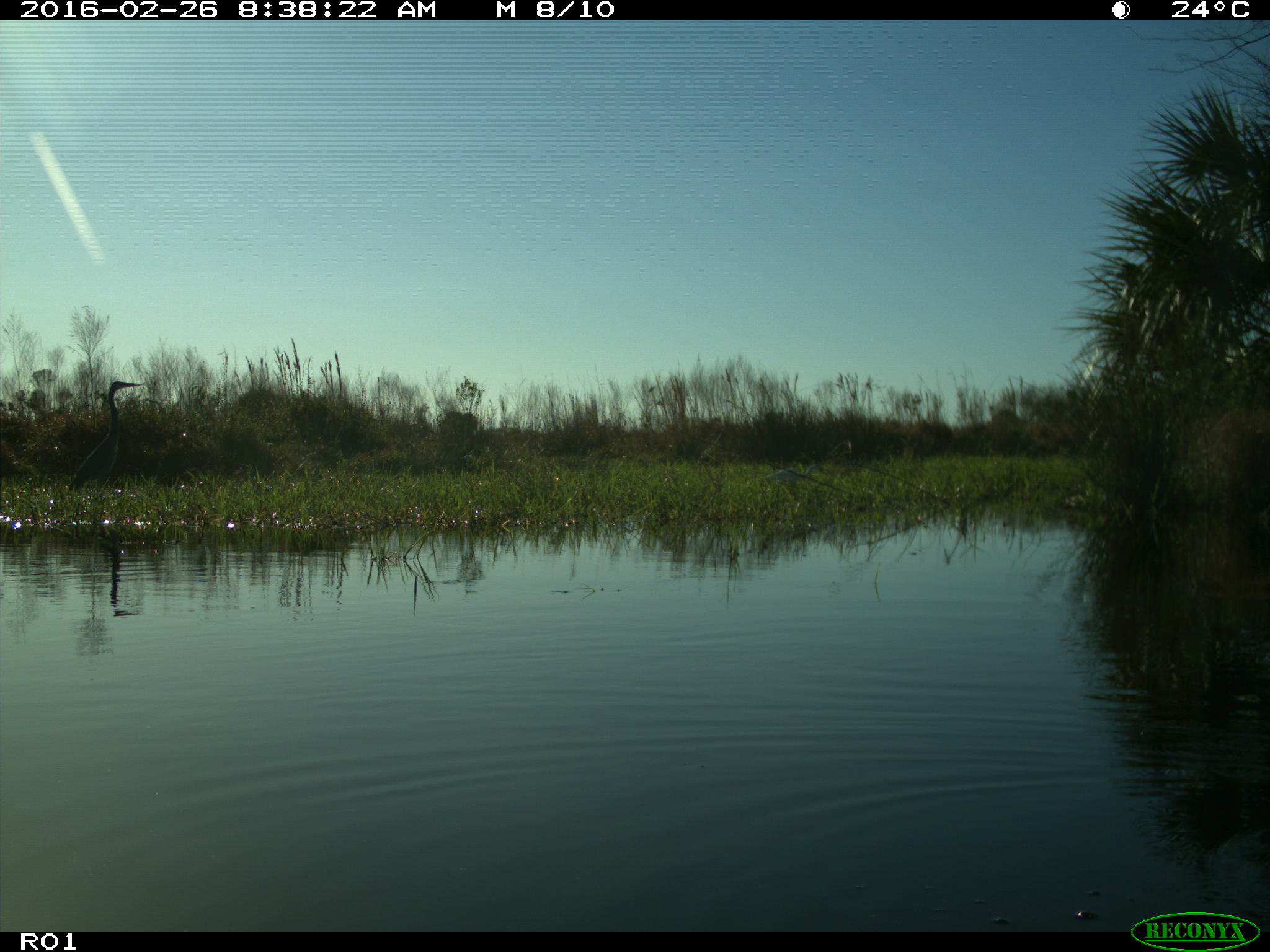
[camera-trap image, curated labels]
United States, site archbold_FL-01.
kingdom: Animalia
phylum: Chordata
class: Aves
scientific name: Aves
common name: birds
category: unidentified bird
Unidentified bird (birds) (Aves).